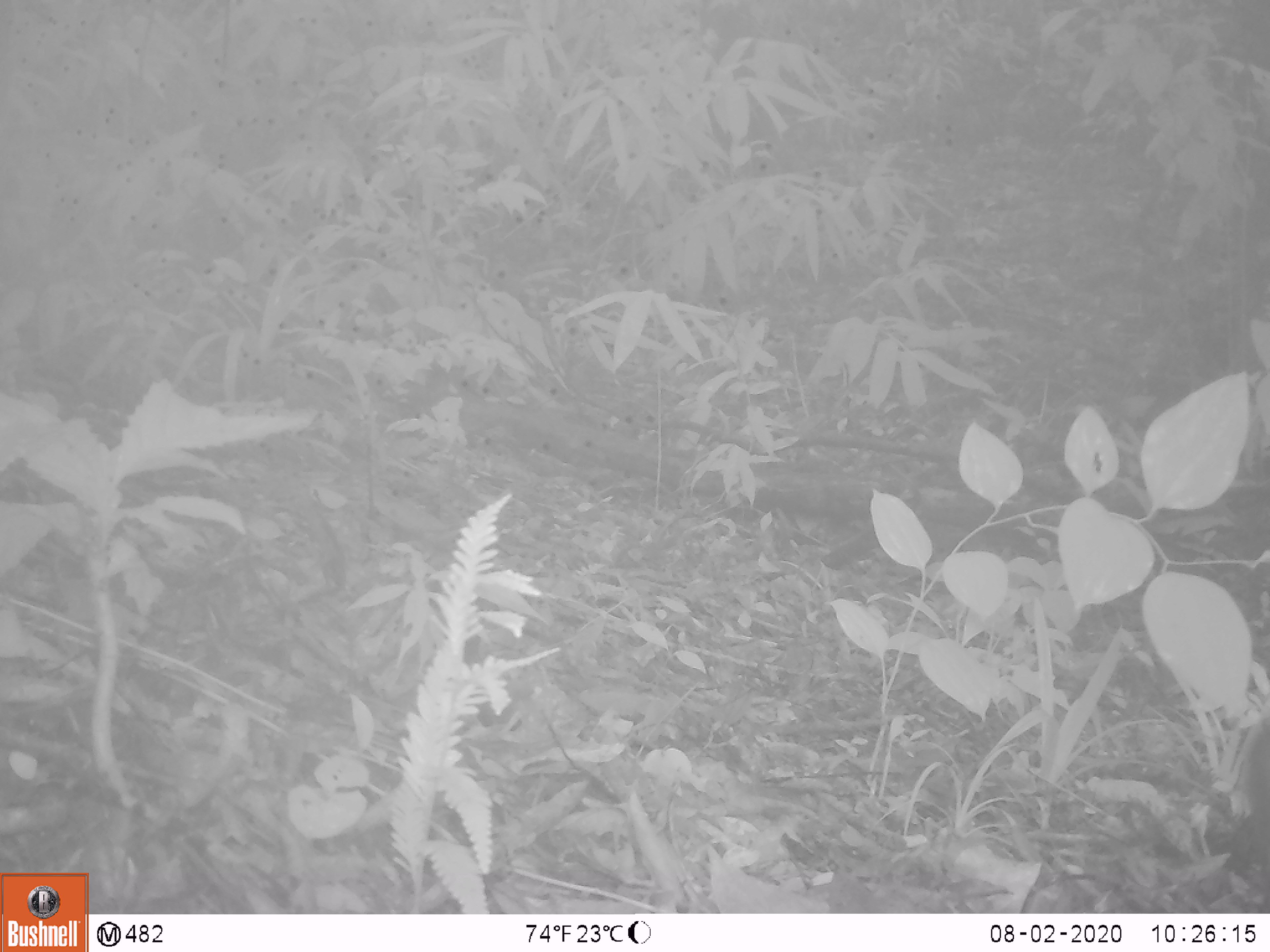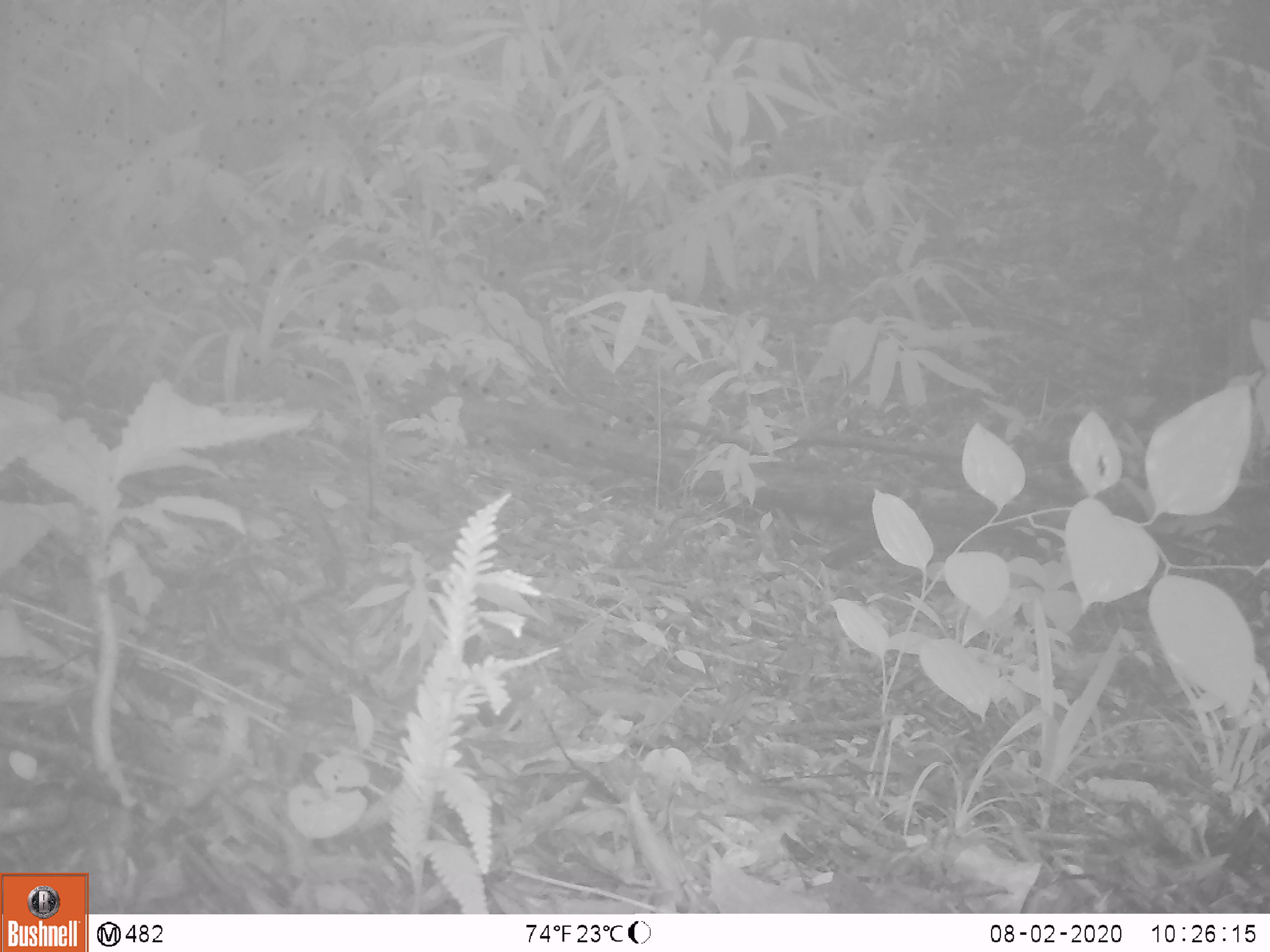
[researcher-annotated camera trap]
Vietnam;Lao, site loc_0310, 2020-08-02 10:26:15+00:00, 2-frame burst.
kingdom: Animalia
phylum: Chordata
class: Mammalia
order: Artiodactyla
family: Suidae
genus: Sus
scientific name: Sus scrofa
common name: eurasian wild pig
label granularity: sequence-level